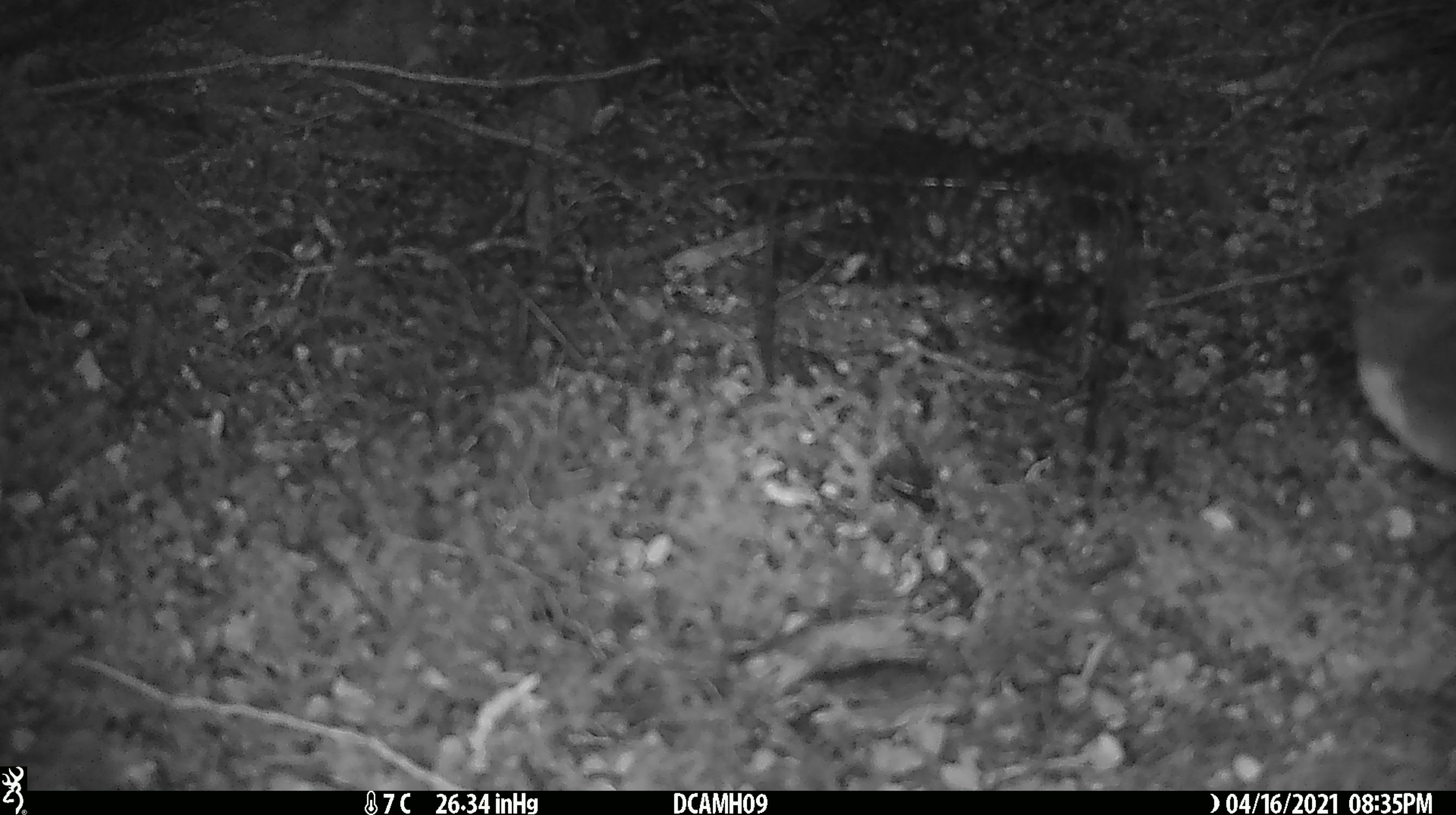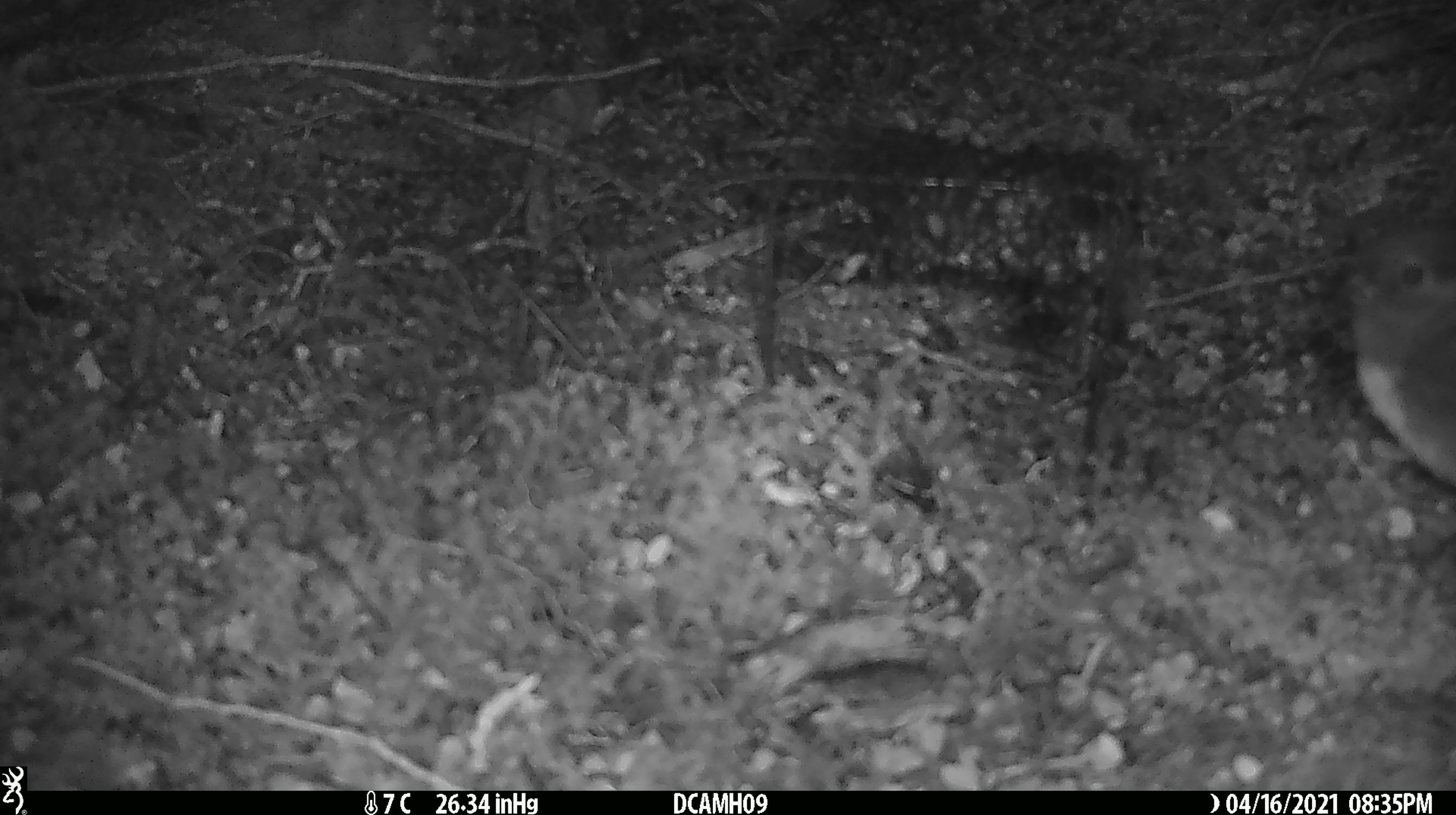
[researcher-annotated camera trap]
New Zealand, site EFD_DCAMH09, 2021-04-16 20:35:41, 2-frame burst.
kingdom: Animalia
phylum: Chordata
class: Aves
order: Passeriformes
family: Petroicidae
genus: Petroica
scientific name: Petroica australis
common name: new zealand robin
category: robin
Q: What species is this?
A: Robin (new zealand robin) (Petroica australis).